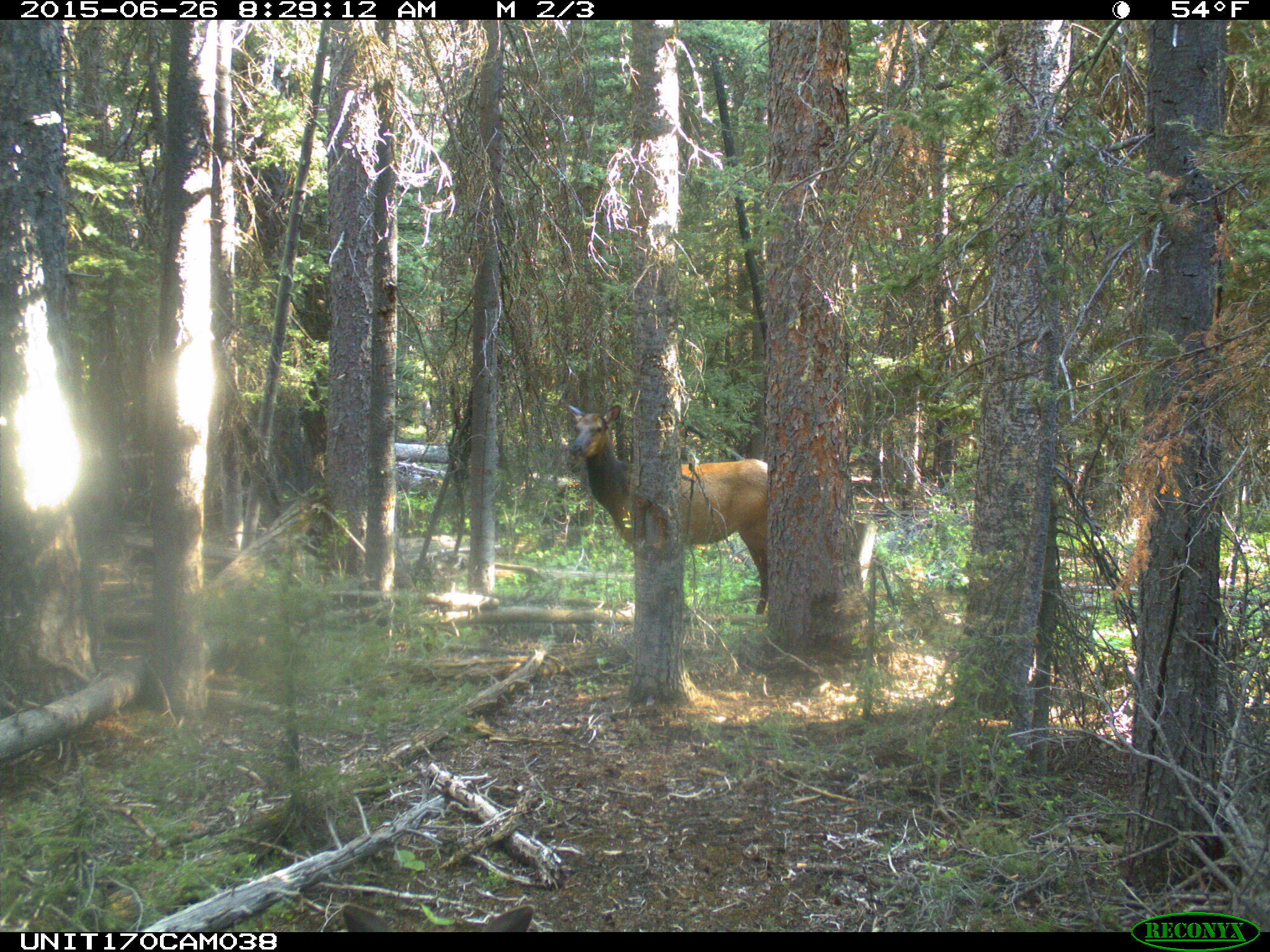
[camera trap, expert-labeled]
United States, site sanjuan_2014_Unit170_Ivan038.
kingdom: Animalia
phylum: Chordata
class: Mammalia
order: Artiodactyla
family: Cervidae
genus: Cervus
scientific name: Cervus elaphus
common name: red deer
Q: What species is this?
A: Cervus elaphus (red deer).